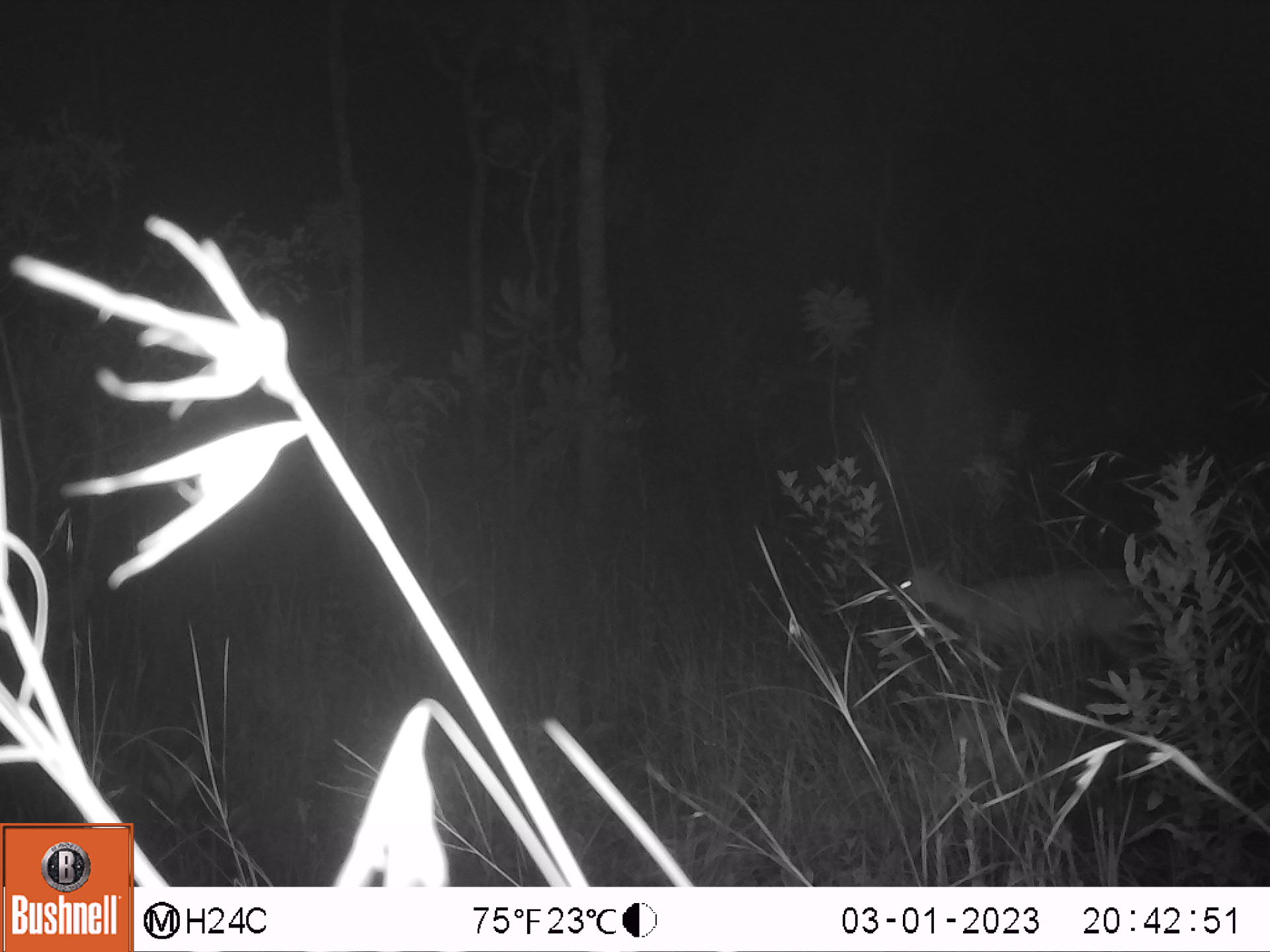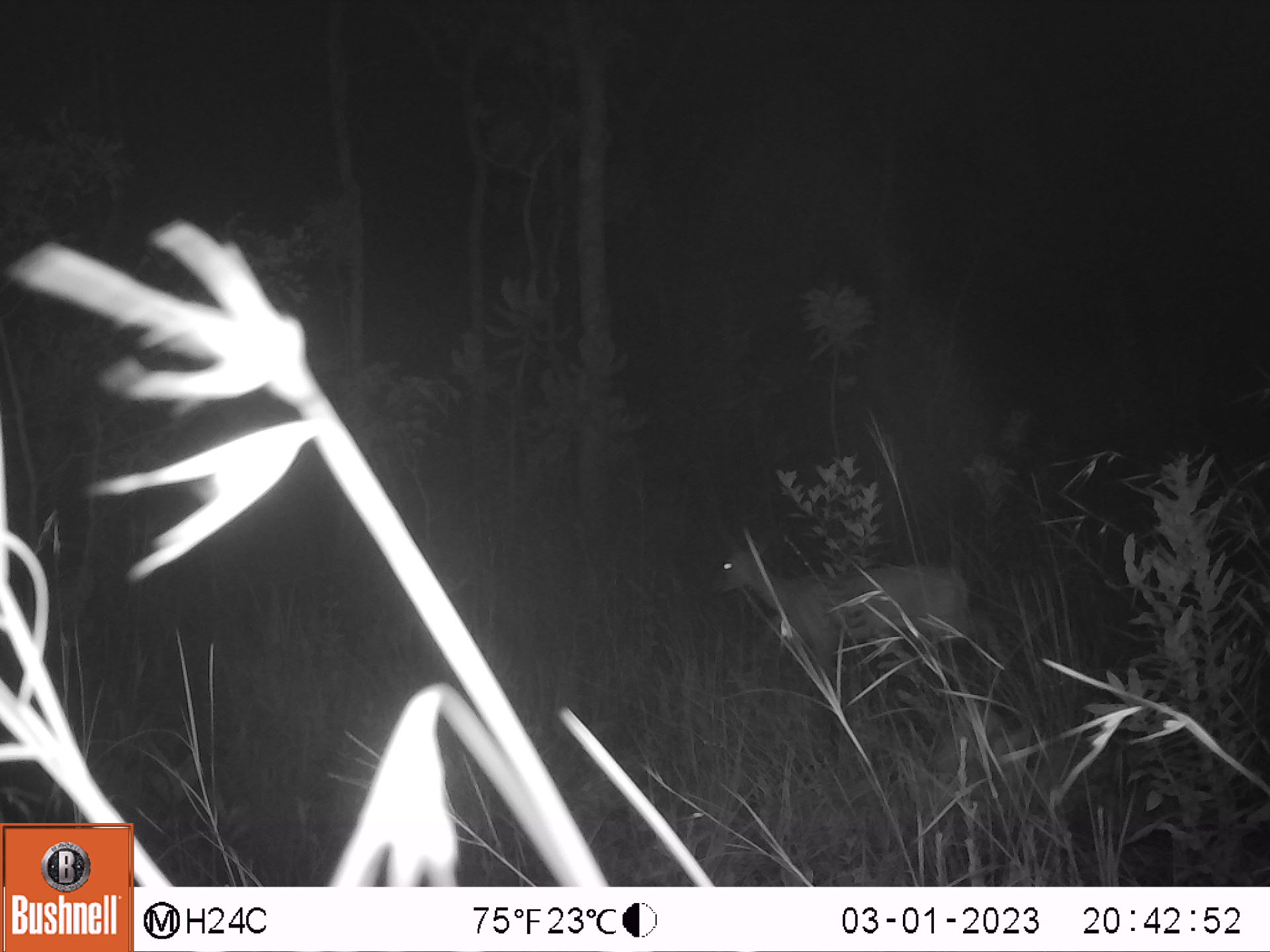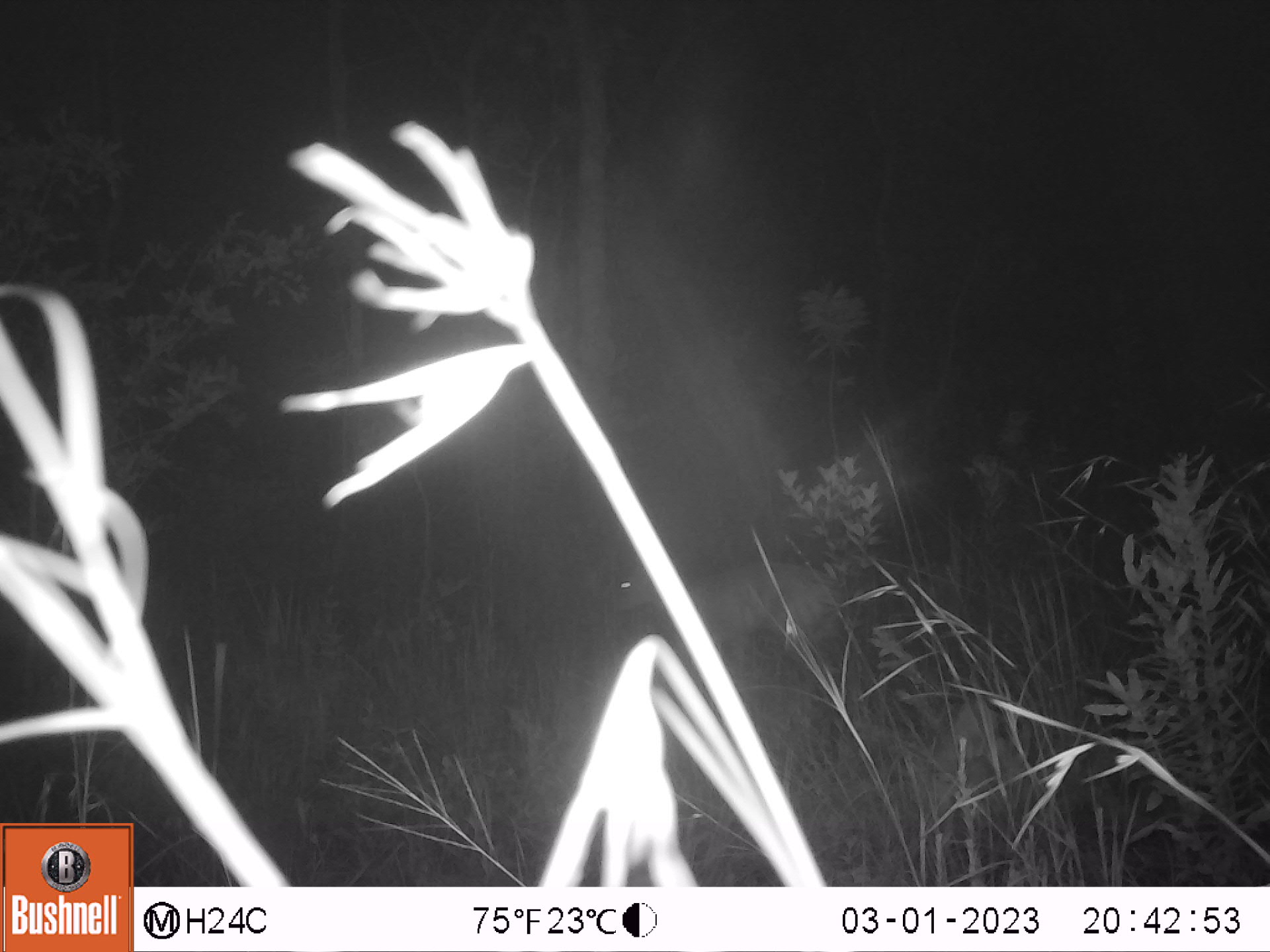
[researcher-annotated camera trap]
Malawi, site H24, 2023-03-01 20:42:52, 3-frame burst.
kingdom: Animalia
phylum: Chordata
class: Mammalia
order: Artiodactyla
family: Bovidae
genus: Sylvicapra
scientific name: Sylvicapra grimmia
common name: common duiker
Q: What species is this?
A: Common duiker (Sylvicapra grimmia).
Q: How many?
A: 1.